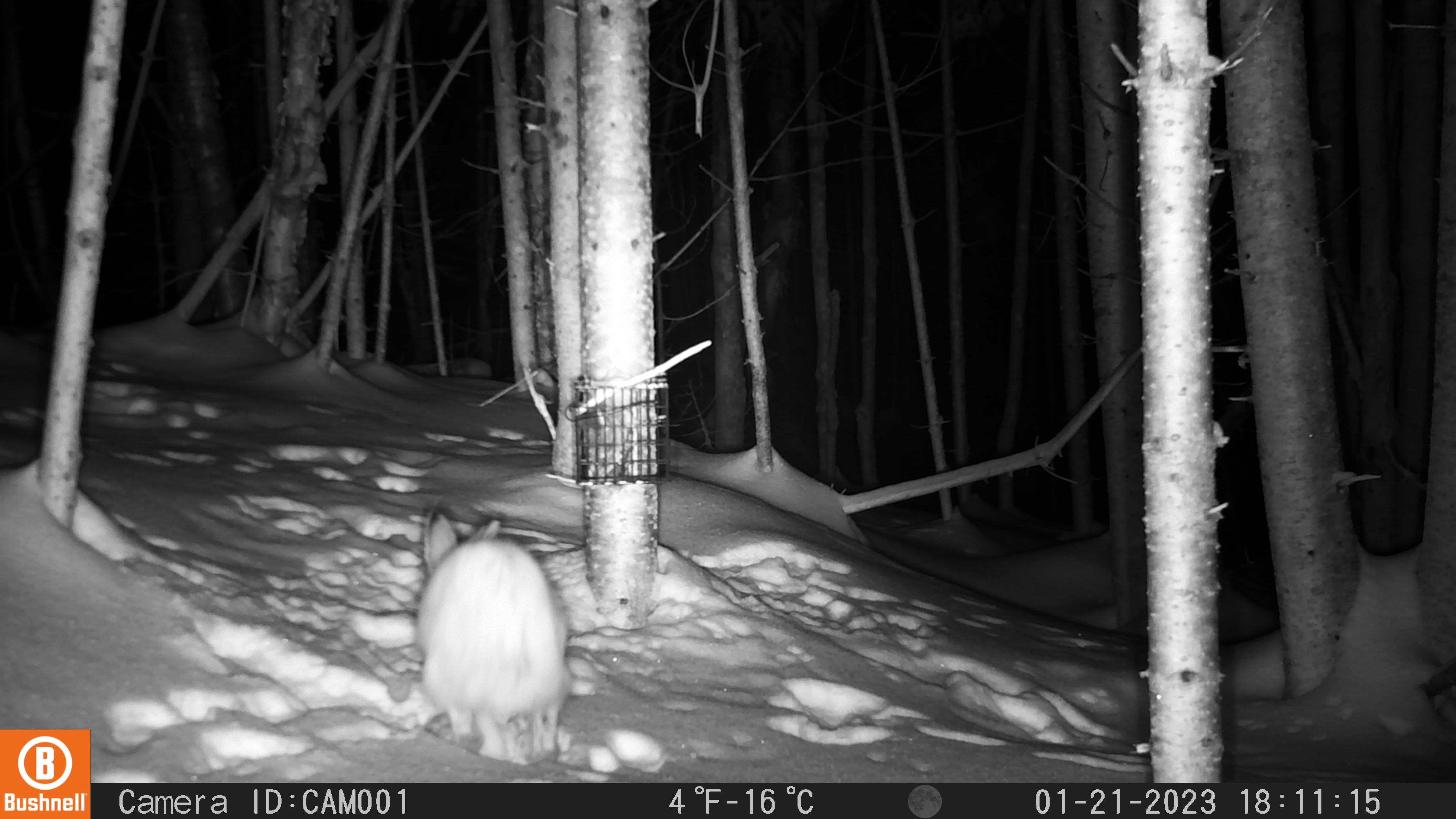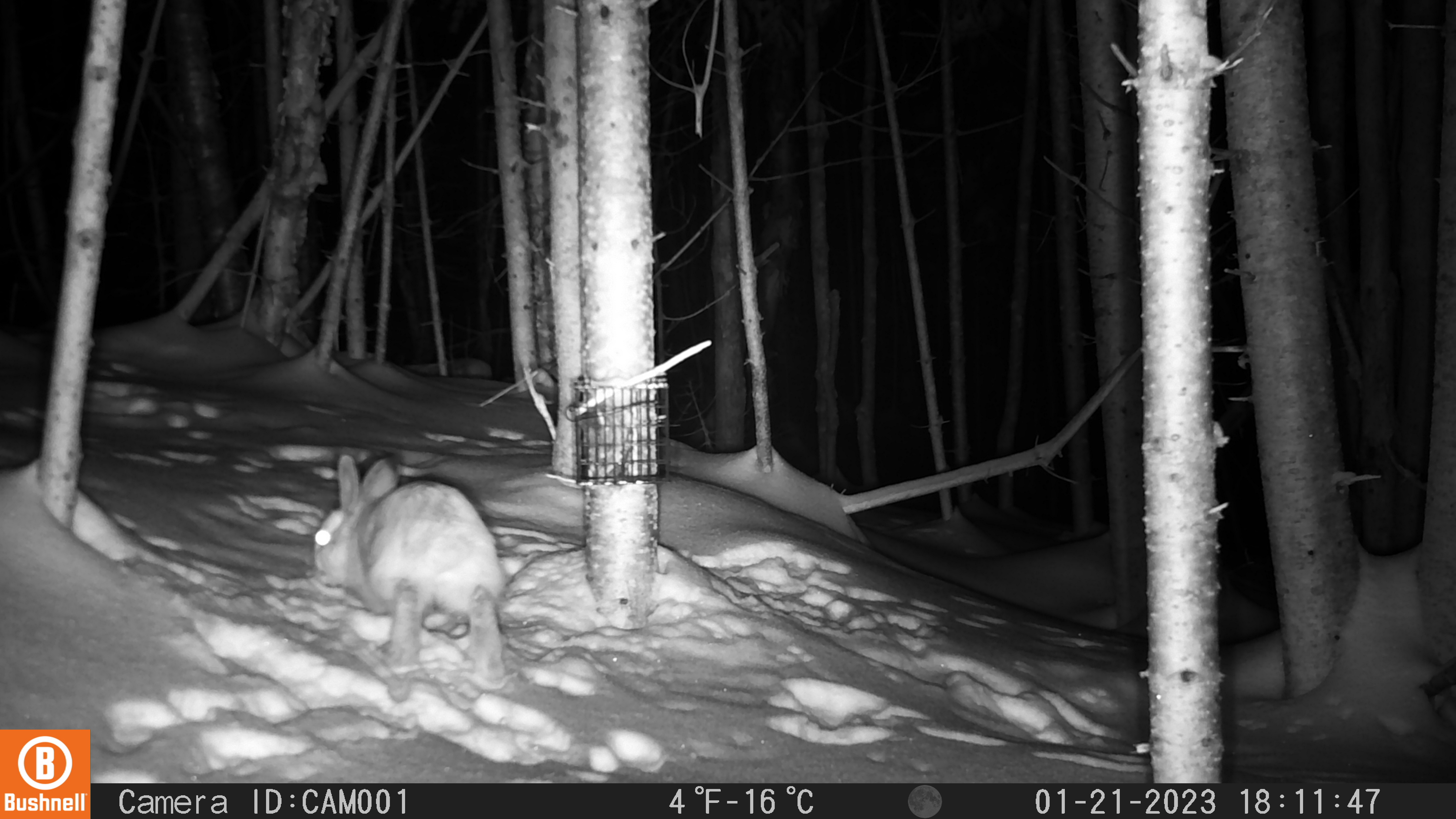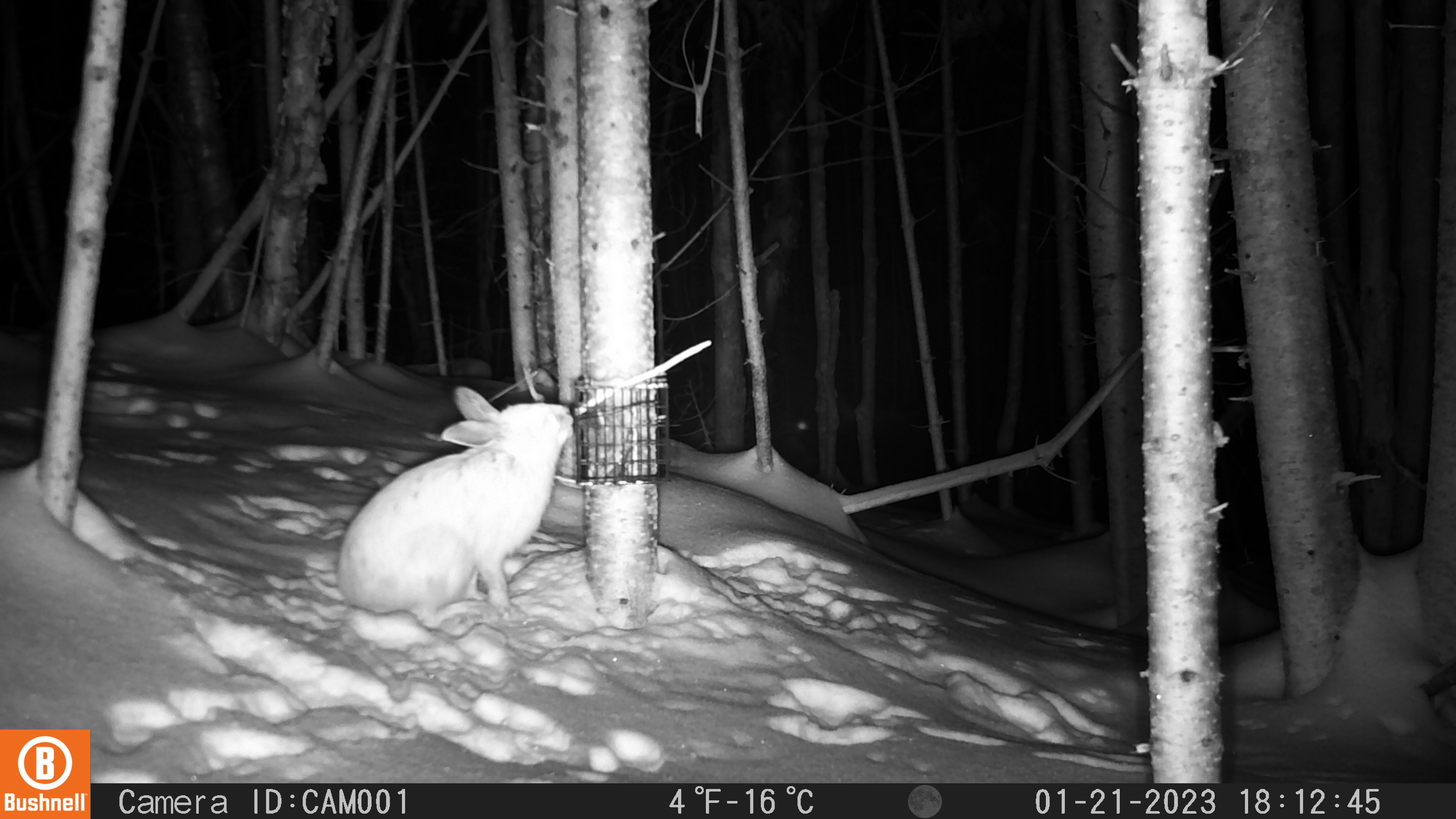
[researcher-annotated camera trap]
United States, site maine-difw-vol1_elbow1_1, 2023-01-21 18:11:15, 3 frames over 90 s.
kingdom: Animalia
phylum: Chordata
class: Mammalia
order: Lagomorpha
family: Leporidae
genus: Lepus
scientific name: Lepus americanus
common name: snowshoe hare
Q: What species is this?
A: Snowshoe hare (Lepus americanus).